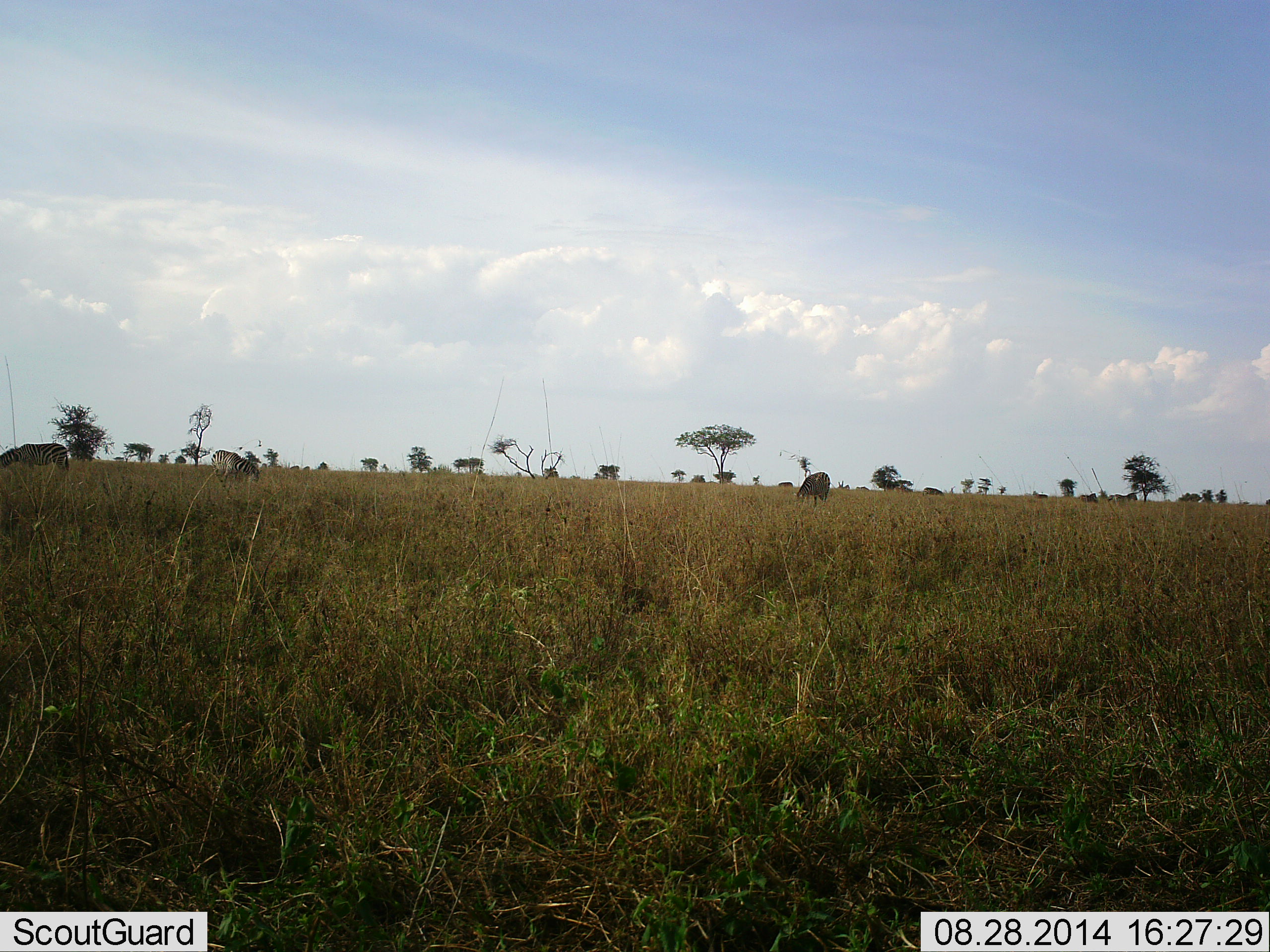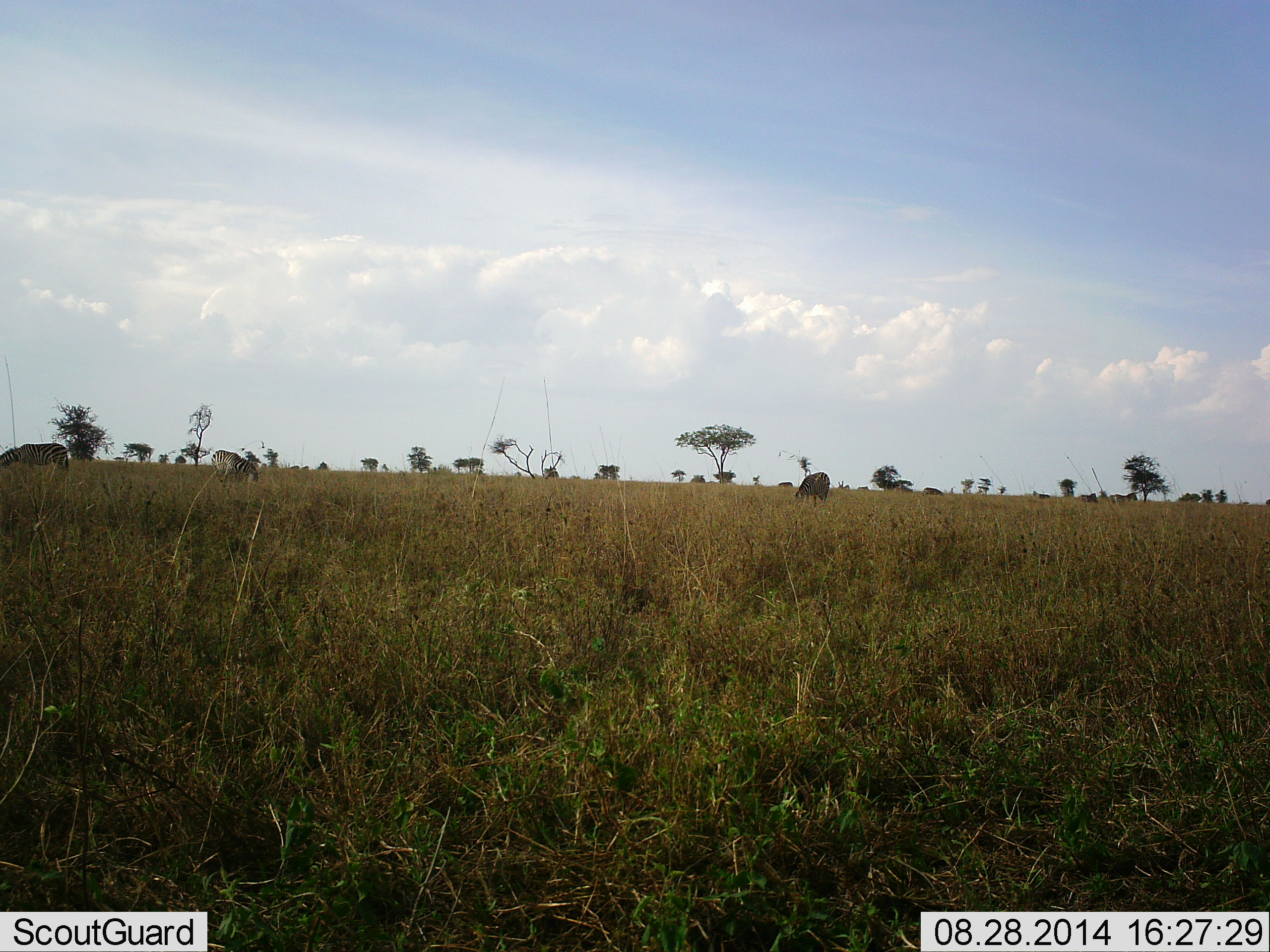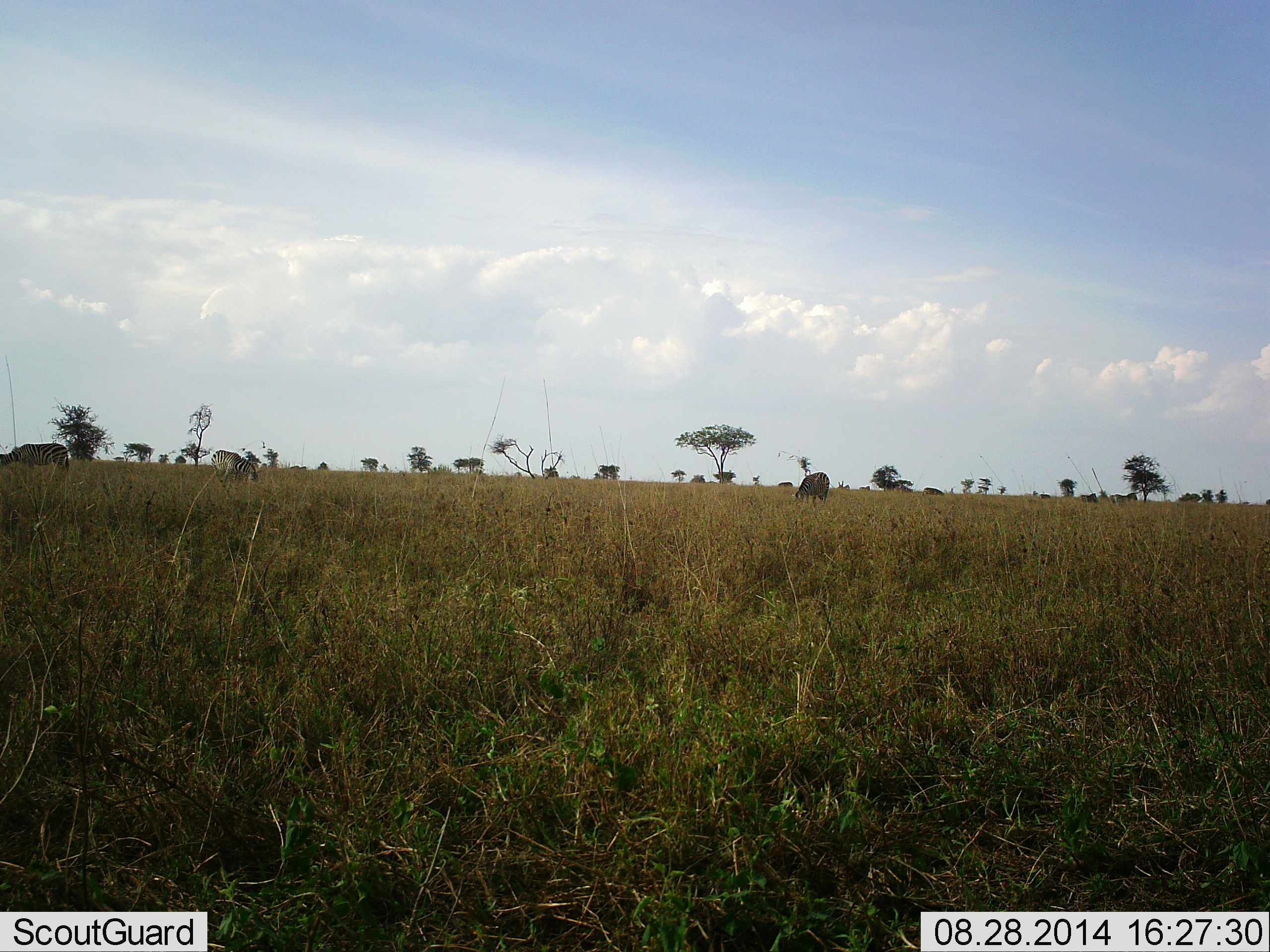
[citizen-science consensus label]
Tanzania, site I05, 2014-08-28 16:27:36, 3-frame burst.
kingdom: Animalia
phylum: Chordata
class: Mammalia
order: Perissodactyla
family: Equidae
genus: Equus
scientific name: Equus quagga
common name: plains zebra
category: zebra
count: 3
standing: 42%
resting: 0%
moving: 25%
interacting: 0%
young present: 0%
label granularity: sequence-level